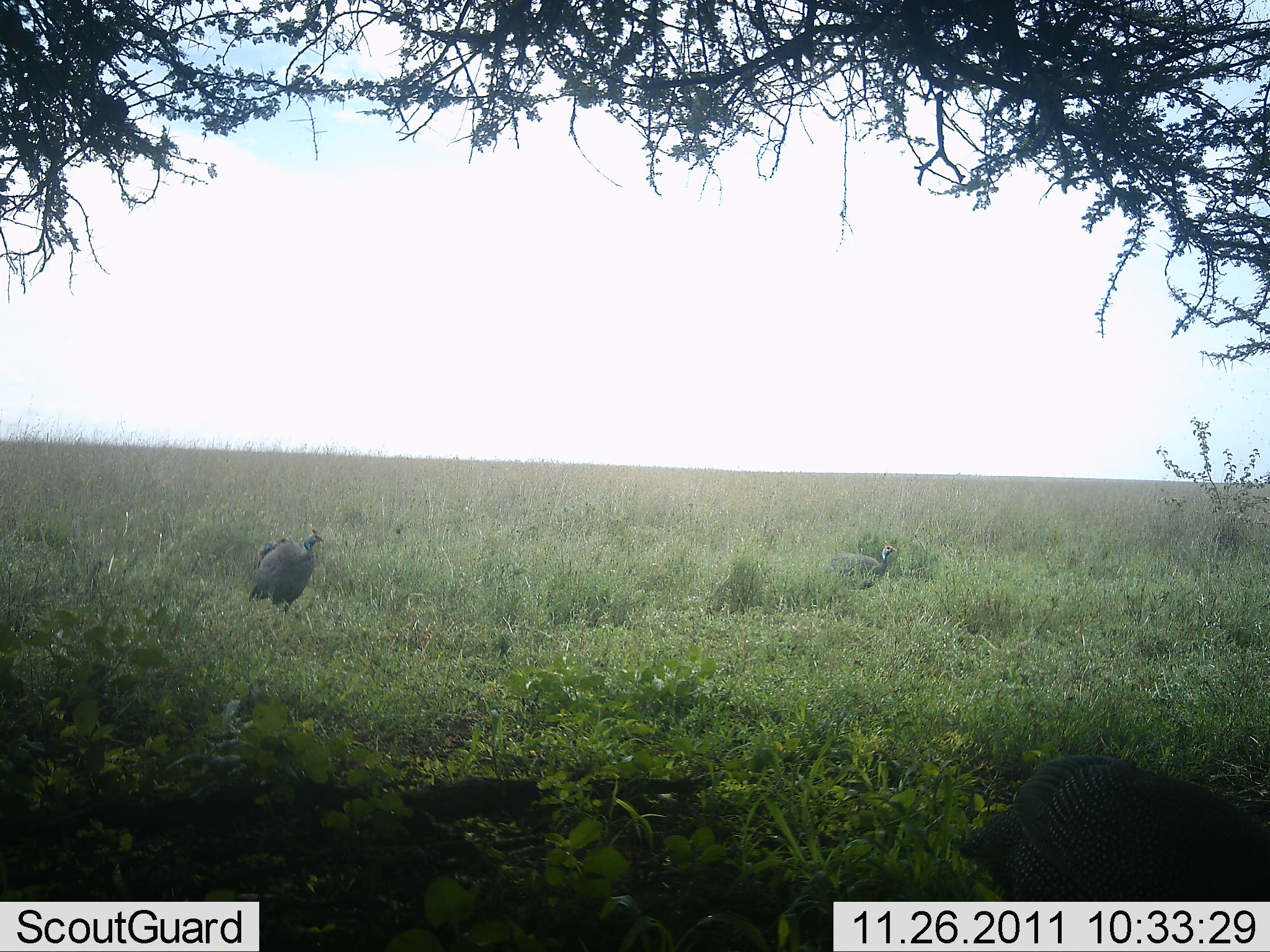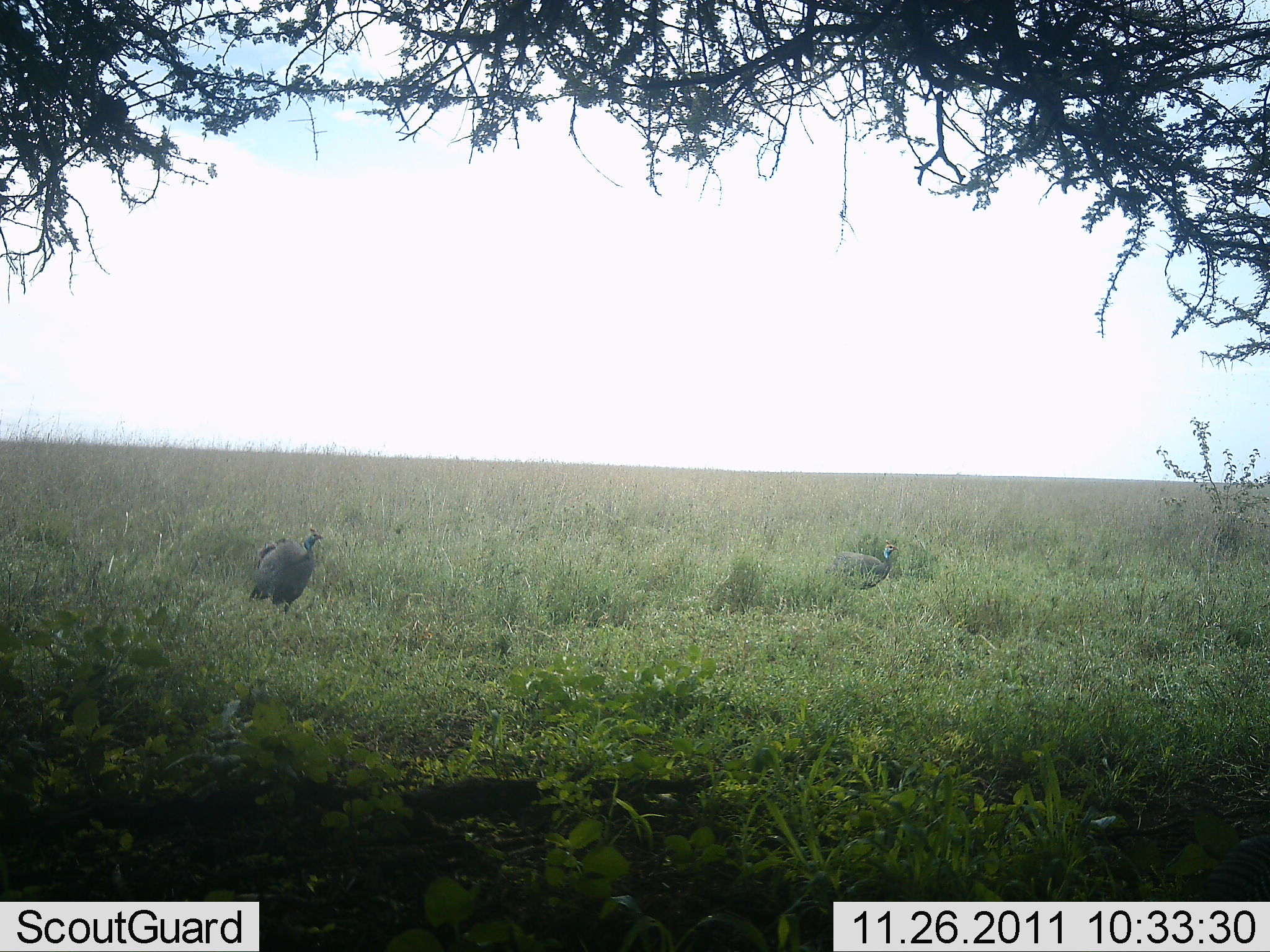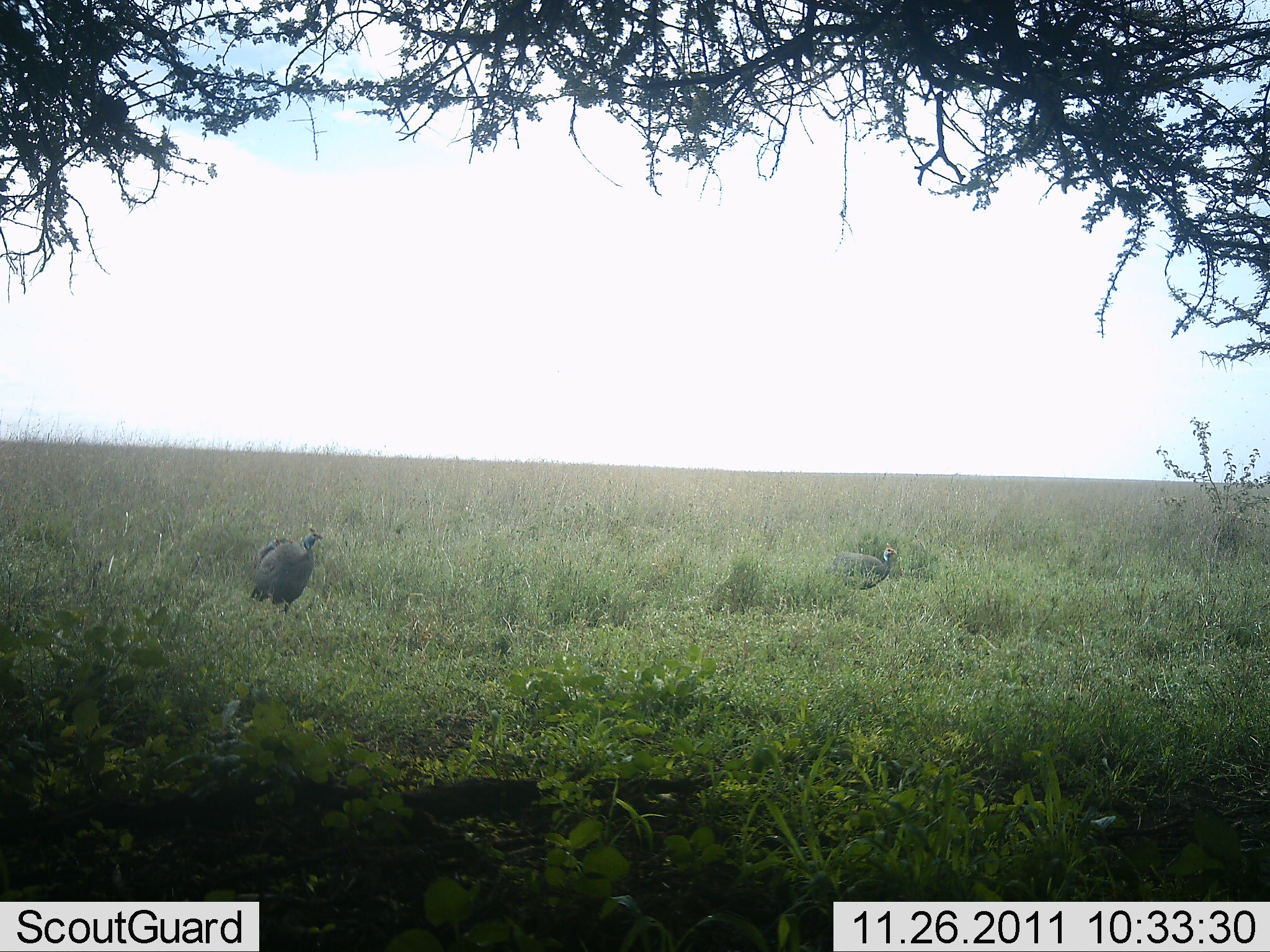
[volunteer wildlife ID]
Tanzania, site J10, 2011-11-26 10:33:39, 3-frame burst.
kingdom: Animalia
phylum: Chordata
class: Aves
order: Galliformes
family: Numididae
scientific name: Numididae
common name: guinea fowl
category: guineafowl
Guineafowl (guinea fowl) (Numididae), count 3. Behavior (volunteer vote fractions): standing 85%, resting 0%, moving 54%, interacting 0%. Young present (vote fraction): 0%. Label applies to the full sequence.